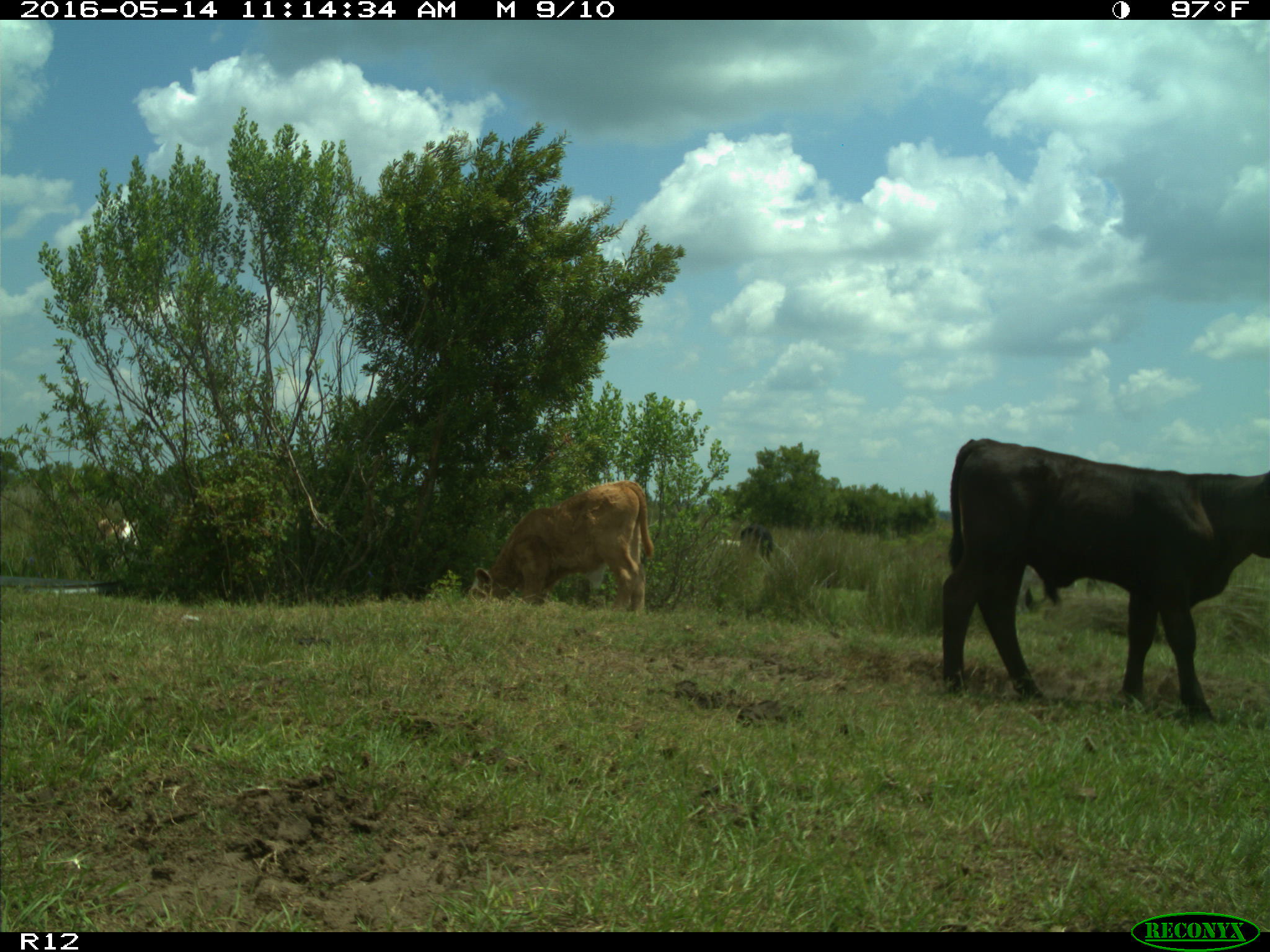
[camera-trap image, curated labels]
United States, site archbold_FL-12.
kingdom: Animalia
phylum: Chordata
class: Mammalia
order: Artiodactyla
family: Bovidae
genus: Bos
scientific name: Bos taurus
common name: domestic cow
Bos taurus (domestic cow).